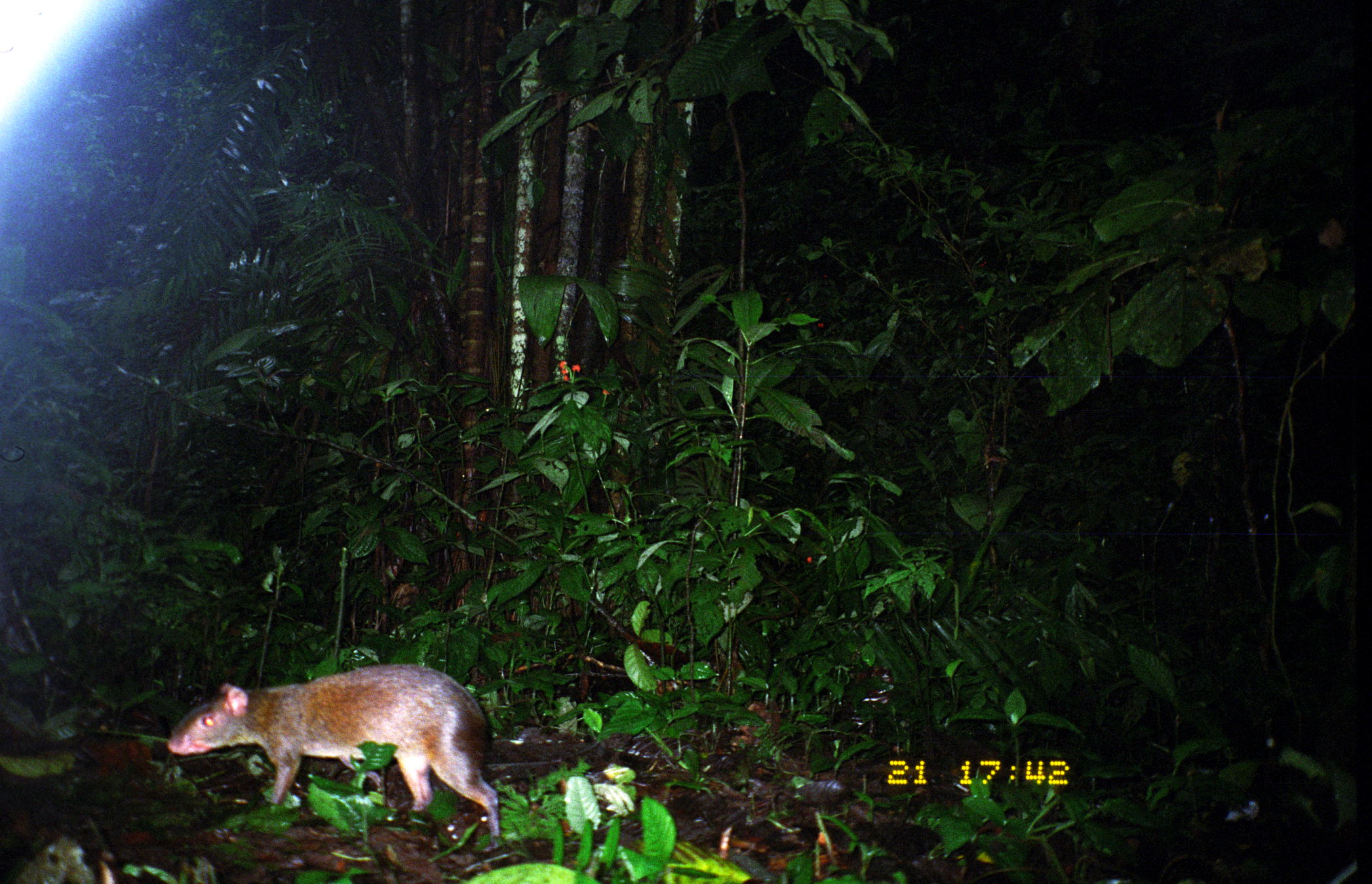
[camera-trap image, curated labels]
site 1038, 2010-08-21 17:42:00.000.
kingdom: Animalia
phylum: Chordata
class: Mammalia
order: Rodentia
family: Dasyproctidae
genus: Dasyprocta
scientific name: Dasyprocta punctata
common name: central american agouti